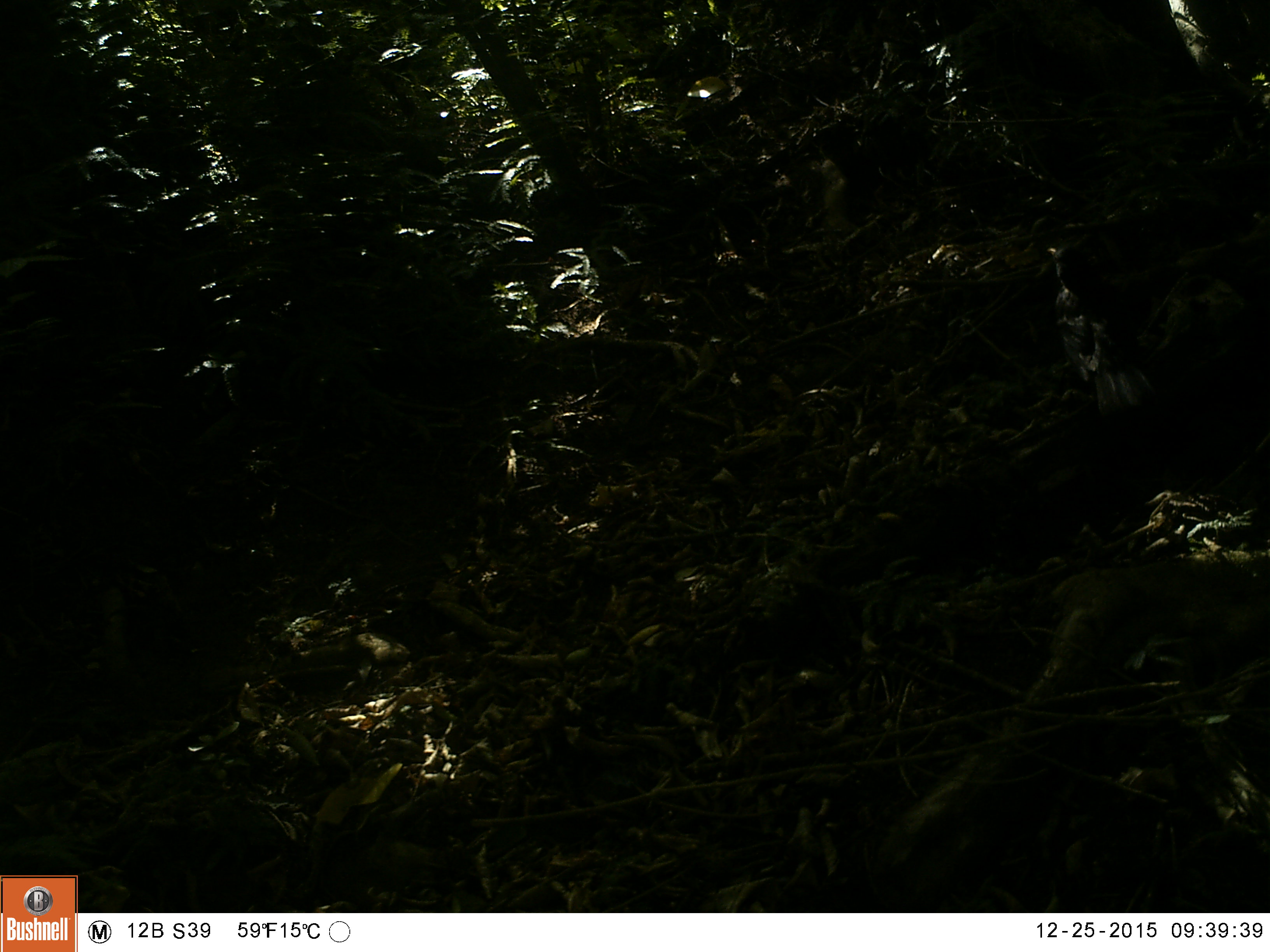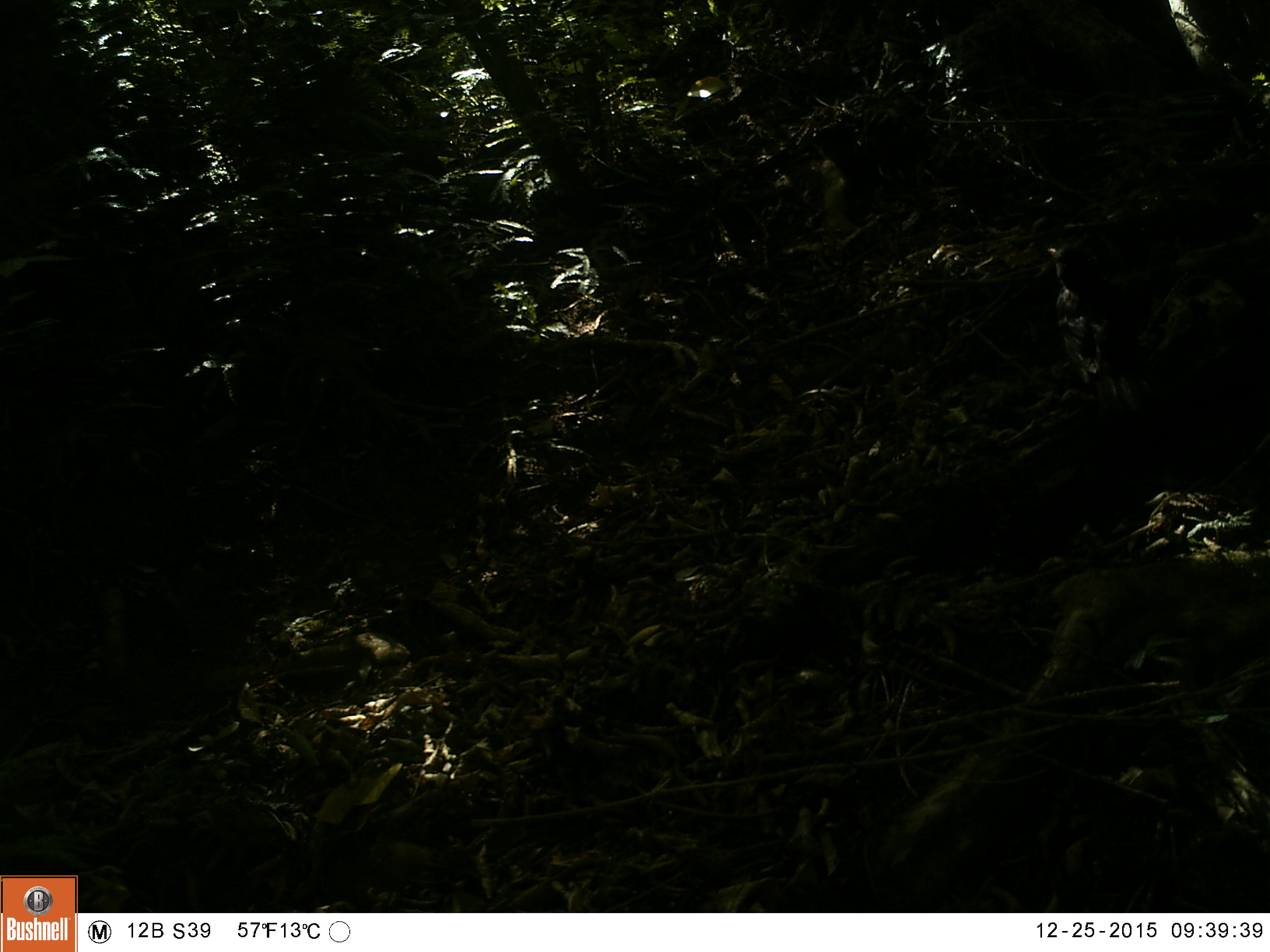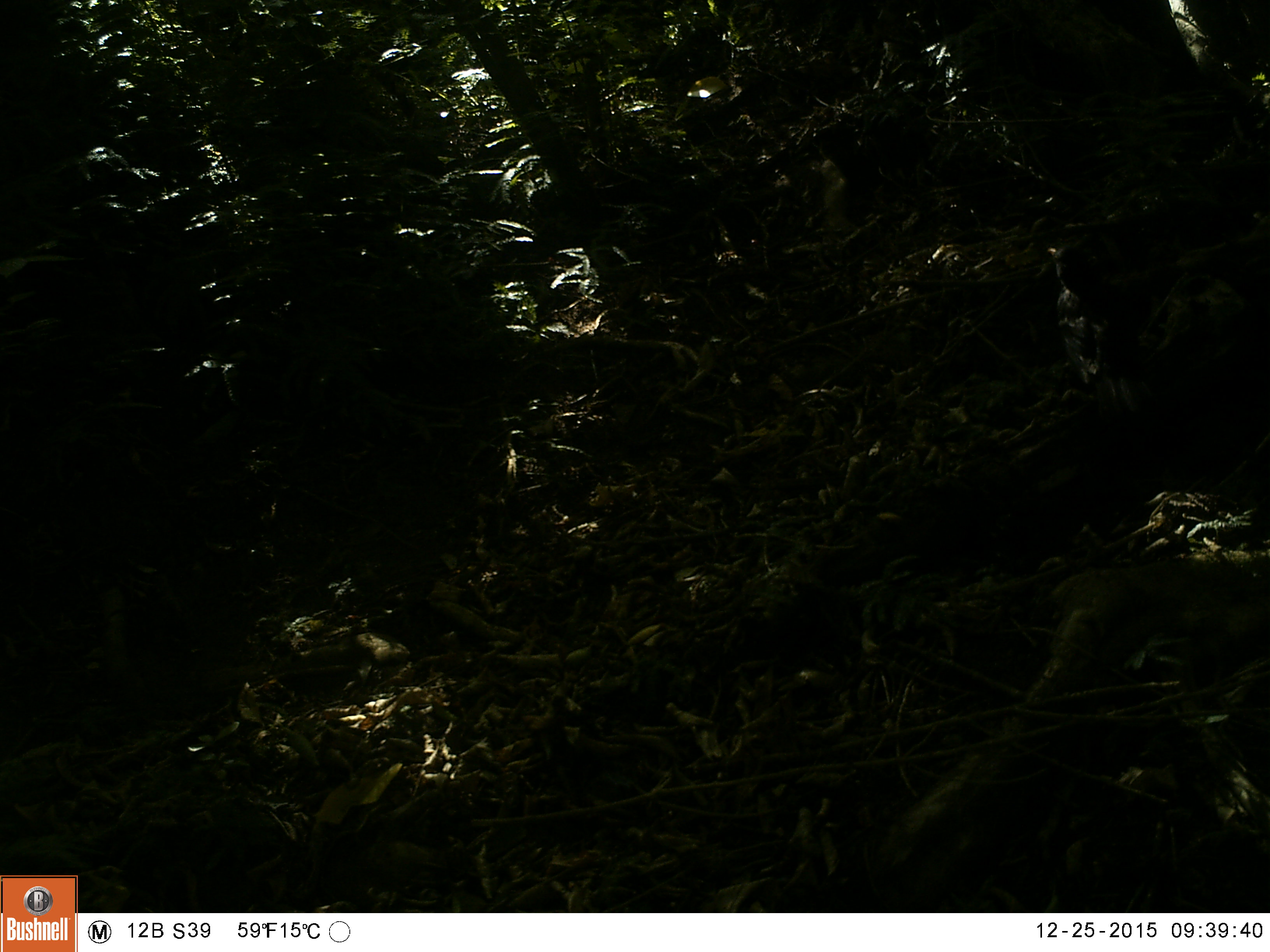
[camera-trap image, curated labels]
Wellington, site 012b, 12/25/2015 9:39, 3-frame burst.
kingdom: Animalia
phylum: Chordata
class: Aves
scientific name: Aves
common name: bird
Bird (Aves).